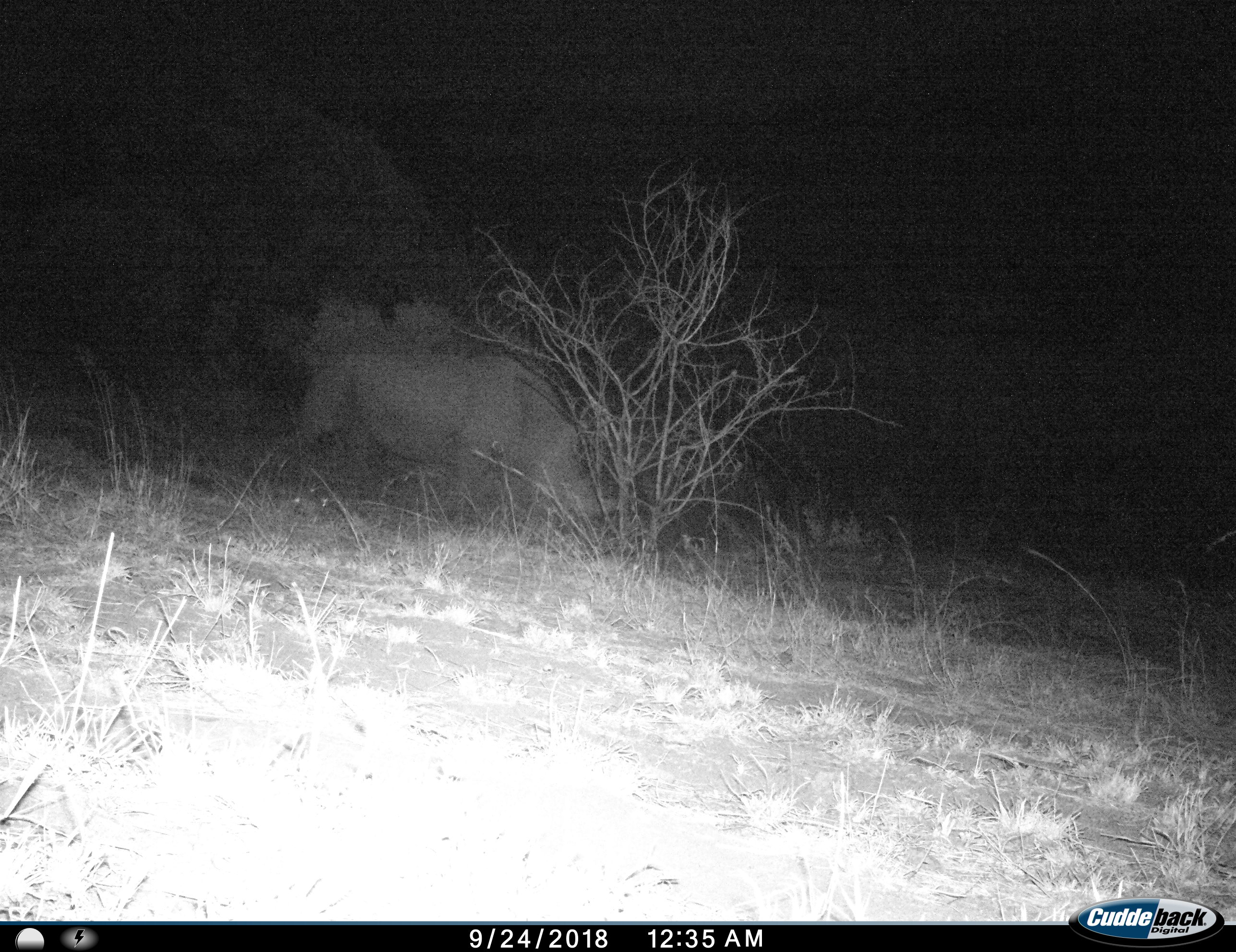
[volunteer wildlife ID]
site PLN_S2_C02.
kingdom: Animalia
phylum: Chordata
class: Mammalia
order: Perissodactyla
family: Rhinocerotidae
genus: Ceratotherium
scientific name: Ceratotherium simum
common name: white rhinoceros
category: rhinoceroswhite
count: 1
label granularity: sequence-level